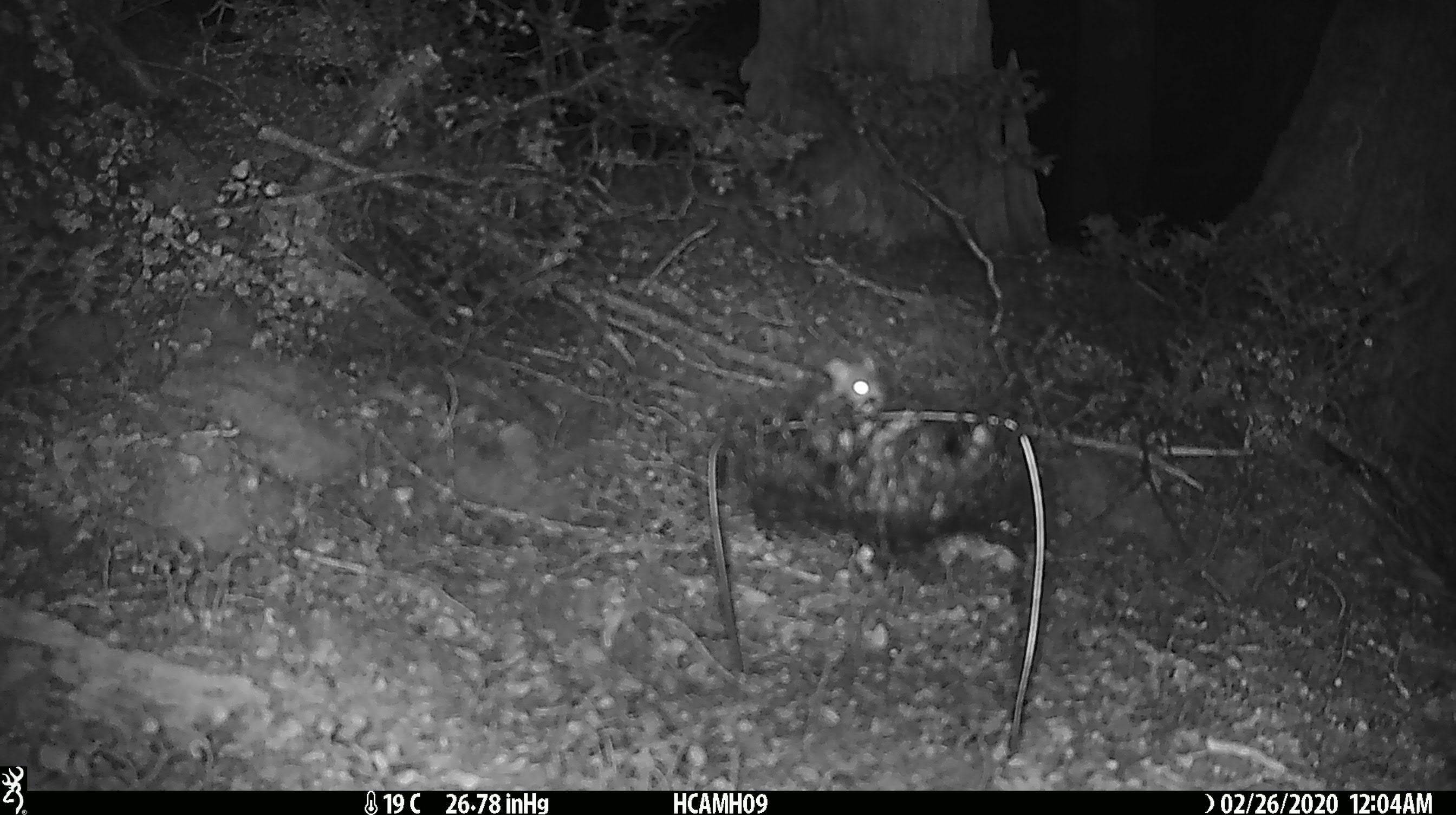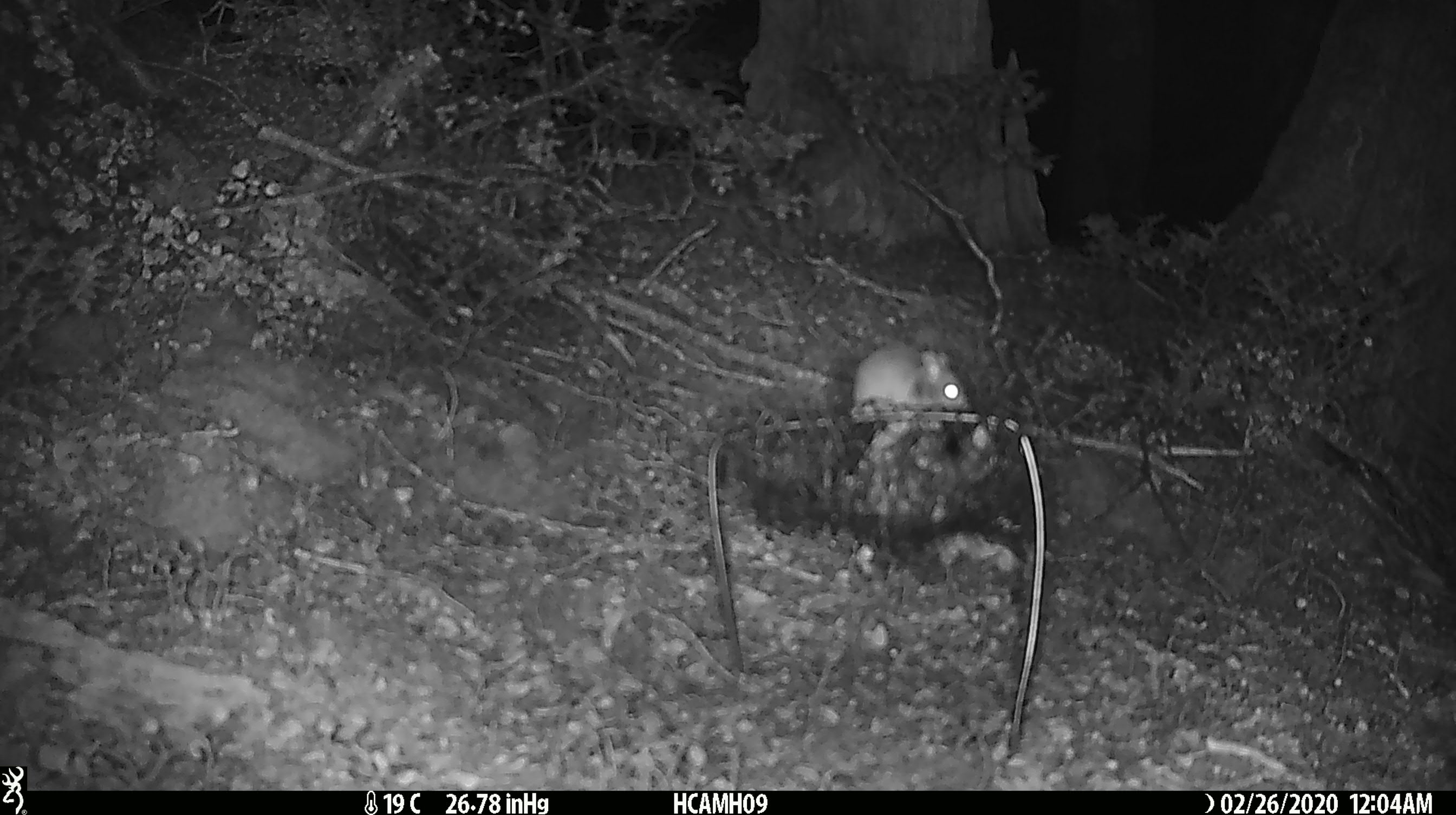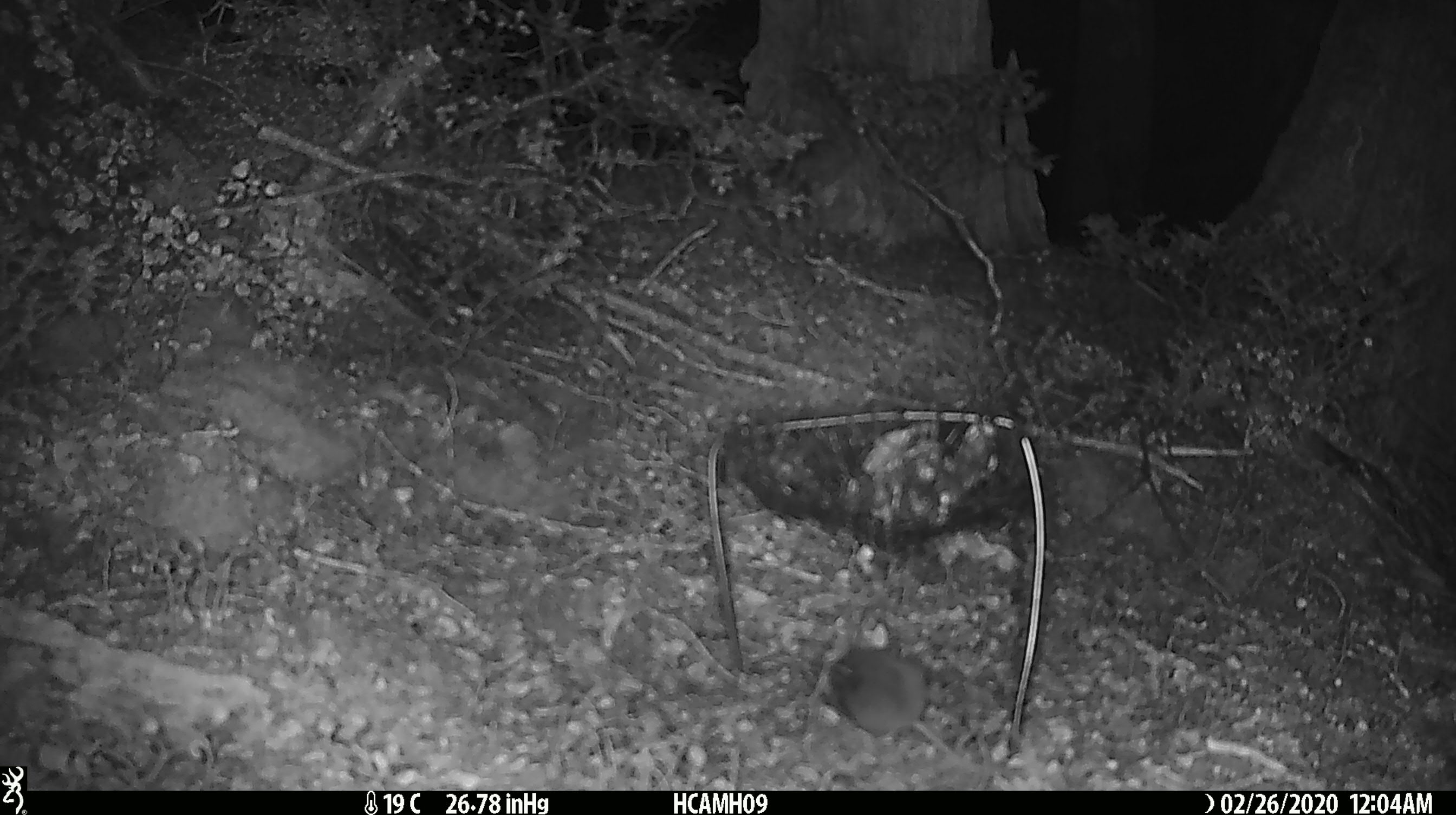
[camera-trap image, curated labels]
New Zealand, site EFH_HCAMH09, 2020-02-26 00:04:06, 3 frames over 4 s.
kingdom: Animalia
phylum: Chordata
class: Mammalia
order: Rodentia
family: Muridae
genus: Mus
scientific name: Mus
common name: mouse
Mouse (Mus).